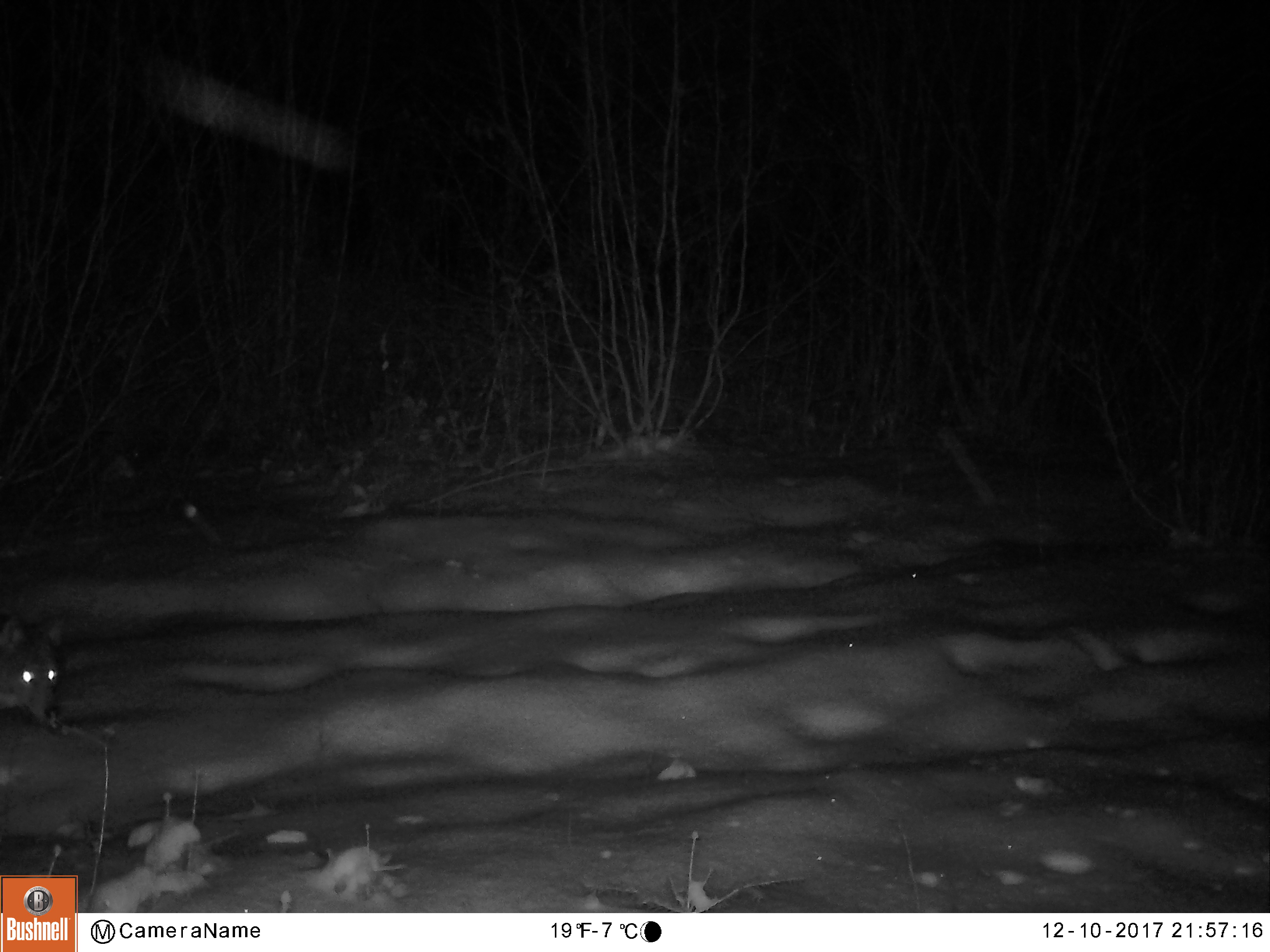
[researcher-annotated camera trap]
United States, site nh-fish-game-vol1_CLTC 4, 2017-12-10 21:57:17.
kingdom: Animalia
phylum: Chordata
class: Mammalia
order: Carnivora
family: Canidae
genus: Canis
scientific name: Canis latrans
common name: coyote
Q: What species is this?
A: Coyote (Canis latrans).